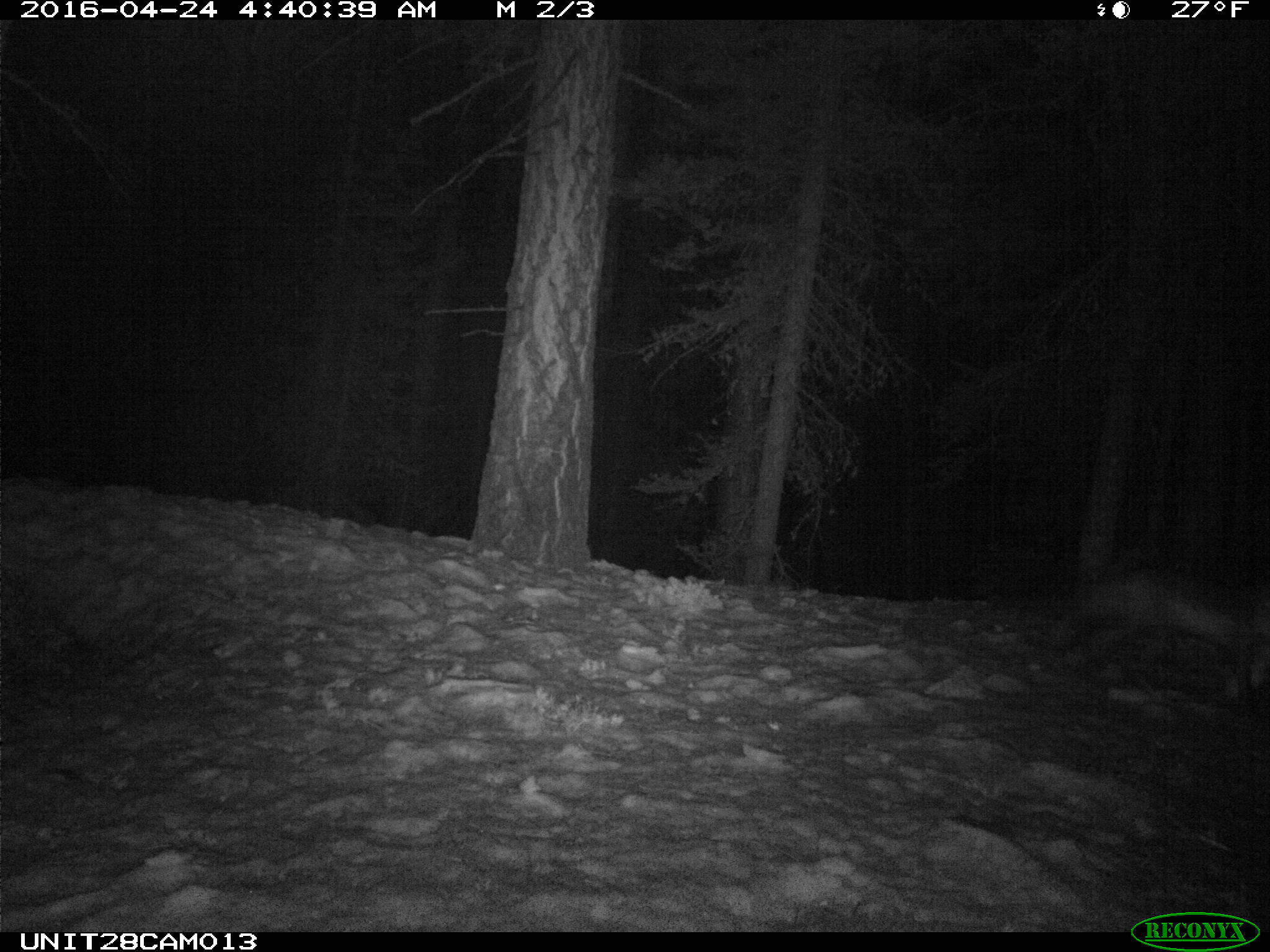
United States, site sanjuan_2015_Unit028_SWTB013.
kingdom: Animalia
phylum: Chordata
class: Mammalia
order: Carnivora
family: Canidae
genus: Vulpes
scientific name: Vulpes vulpes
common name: red fox